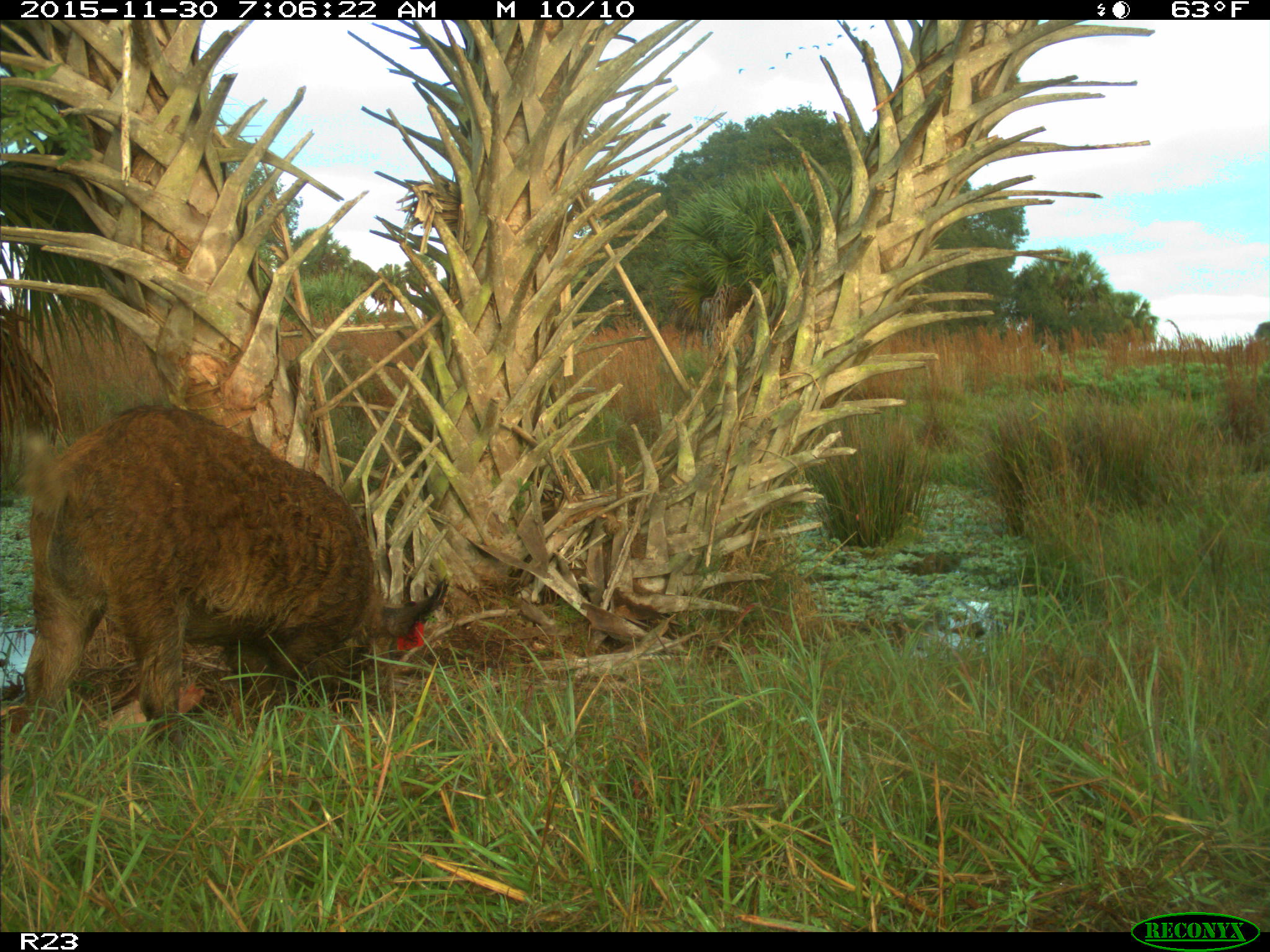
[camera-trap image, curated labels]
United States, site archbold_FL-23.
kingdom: Animalia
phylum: Chordata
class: Mammalia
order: Artiodactyla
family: Suidae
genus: Sus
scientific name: Sus scrofa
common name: wild boar